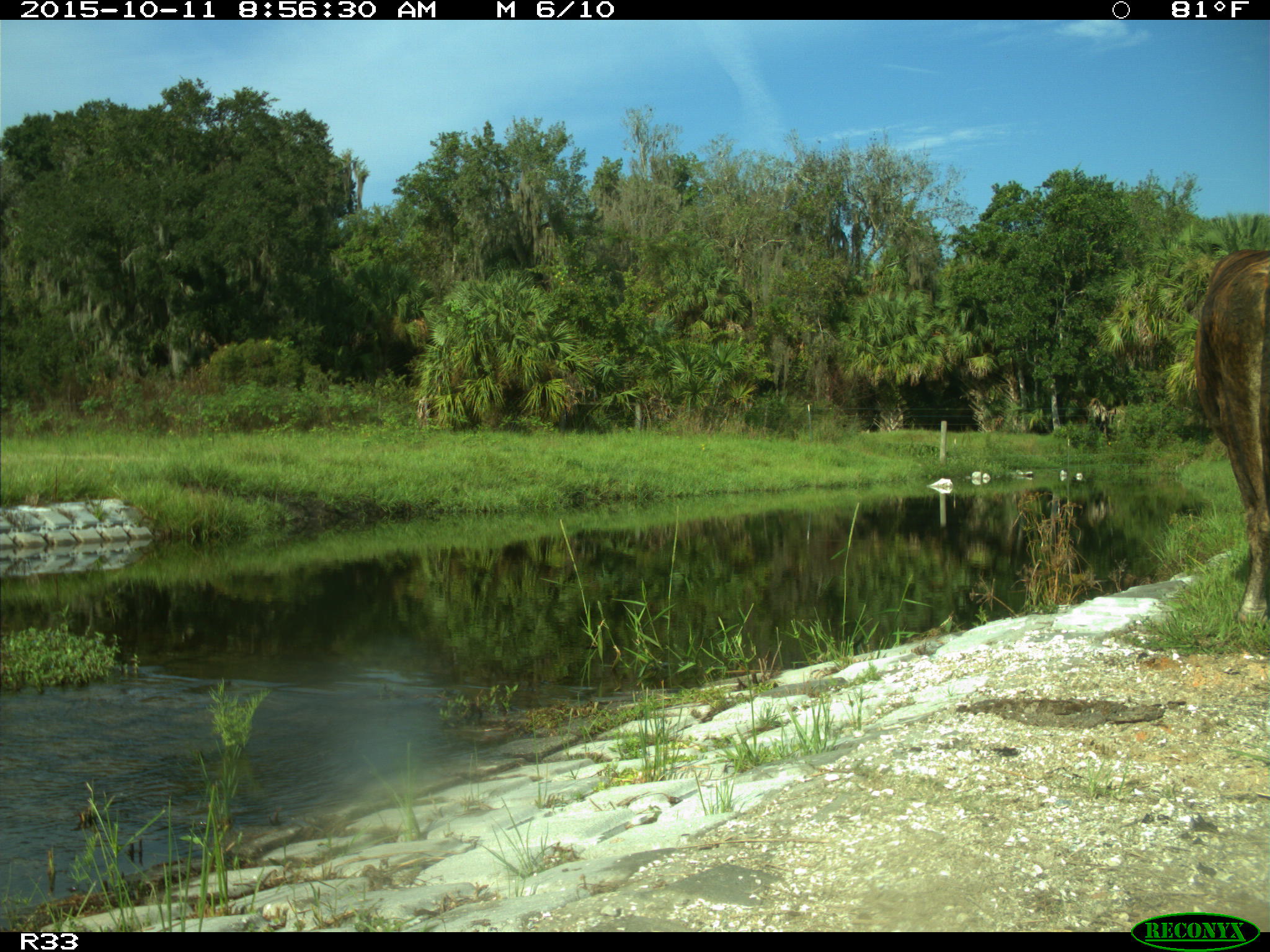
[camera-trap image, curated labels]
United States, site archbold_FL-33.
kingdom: Animalia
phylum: Chordata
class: Mammalia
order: Artiodactyla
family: Bovidae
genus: Bos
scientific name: Bos taurus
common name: domestic cow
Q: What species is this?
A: Bos taurus (domestic cow).